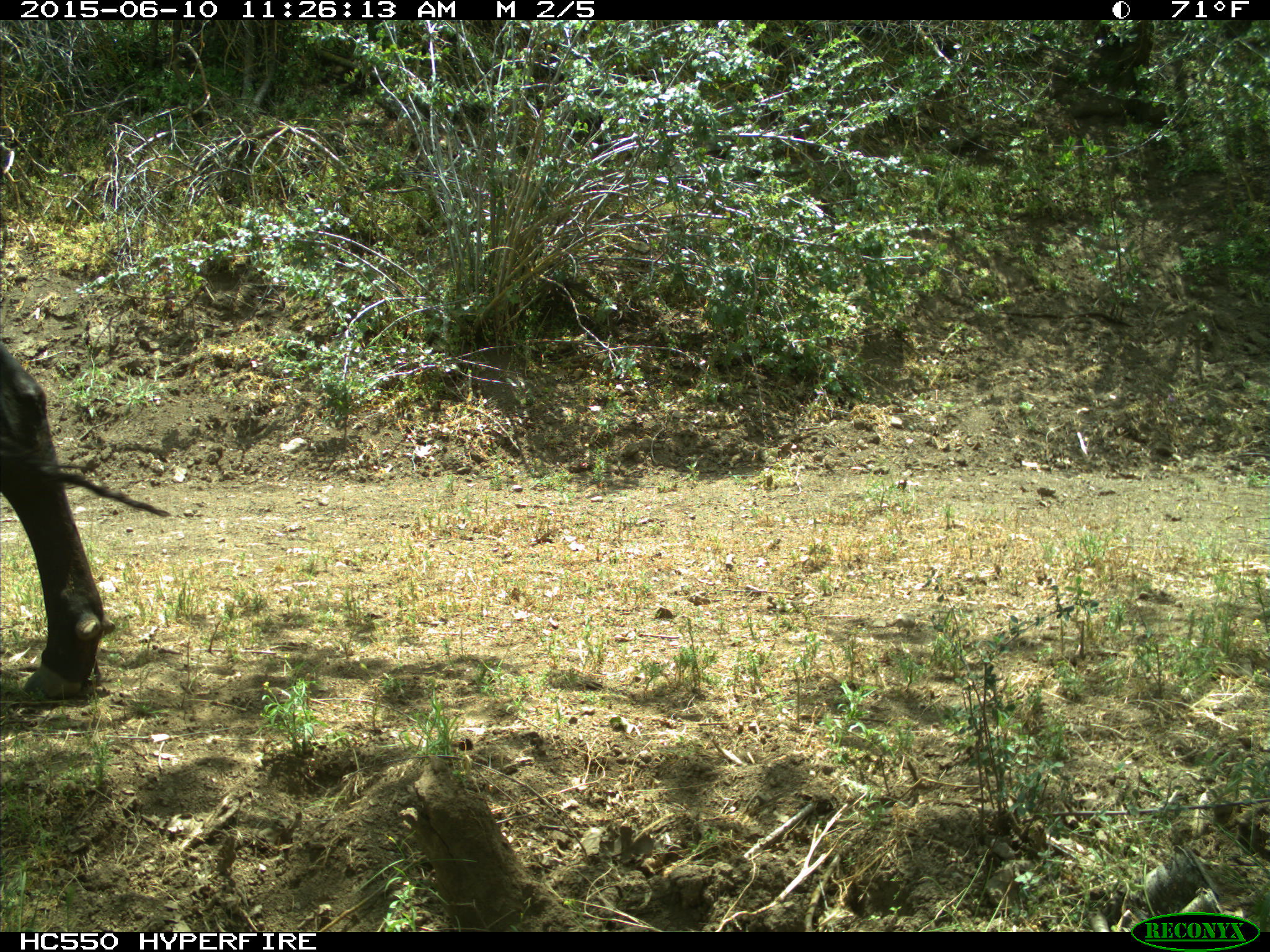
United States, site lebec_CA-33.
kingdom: Animalia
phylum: Chordata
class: Mammalia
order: Artiodactyla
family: Bovidae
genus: Bos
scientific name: Bos taurus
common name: domestic cow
Bos taurus (domestic cow).